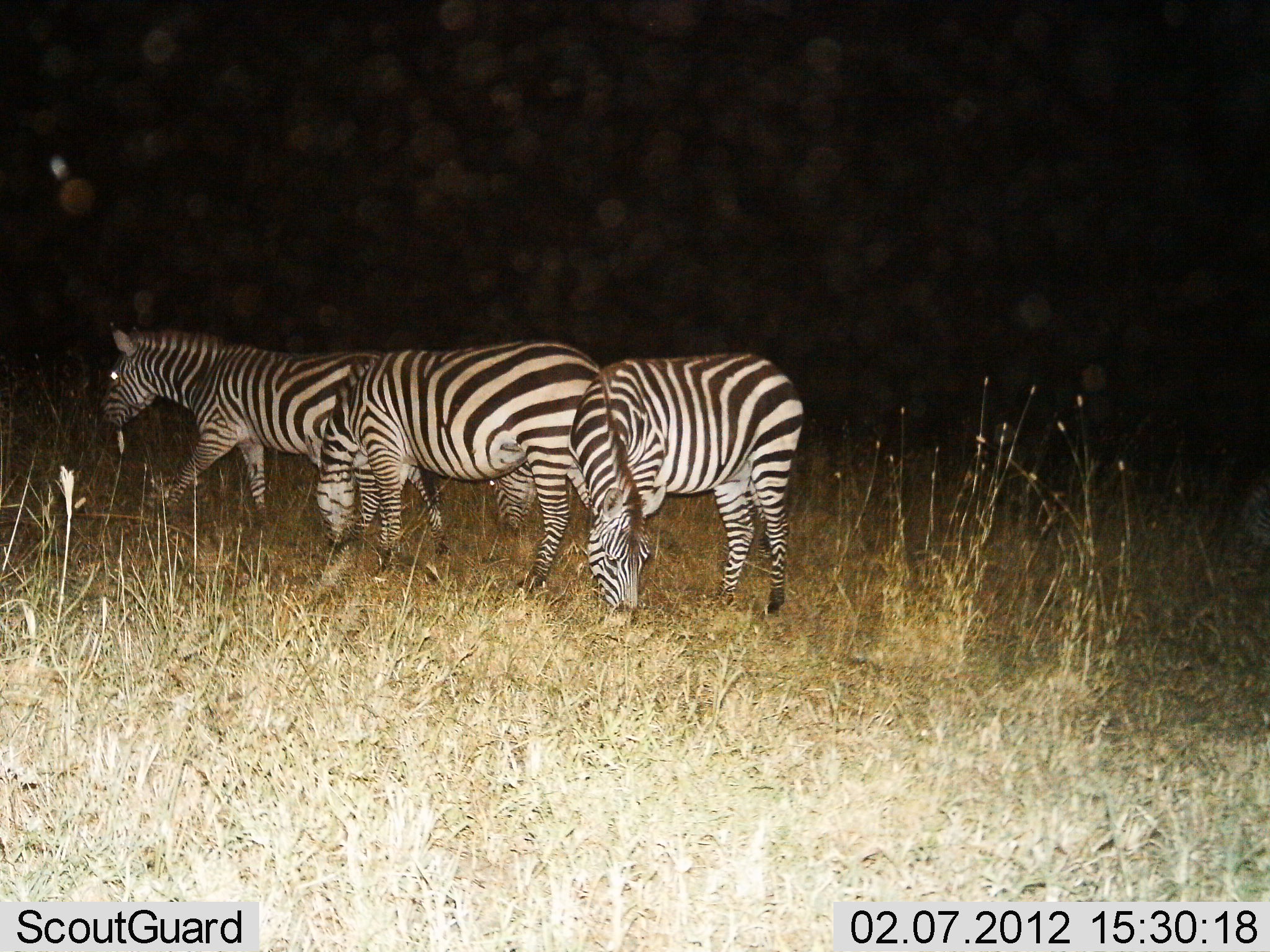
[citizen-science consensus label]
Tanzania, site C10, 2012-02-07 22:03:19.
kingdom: Animalia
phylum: Chordata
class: Mammalia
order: Perissodactyla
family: Equidae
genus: Equus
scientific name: Equus quagga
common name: plains zebra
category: zebra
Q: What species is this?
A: Zebra (plains zebra) (Equus quagga).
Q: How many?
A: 3.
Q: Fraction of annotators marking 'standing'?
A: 64%.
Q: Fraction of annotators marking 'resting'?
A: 7%.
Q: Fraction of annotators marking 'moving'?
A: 29%.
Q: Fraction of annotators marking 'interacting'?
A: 0%.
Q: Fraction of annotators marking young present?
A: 0%.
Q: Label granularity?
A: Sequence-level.